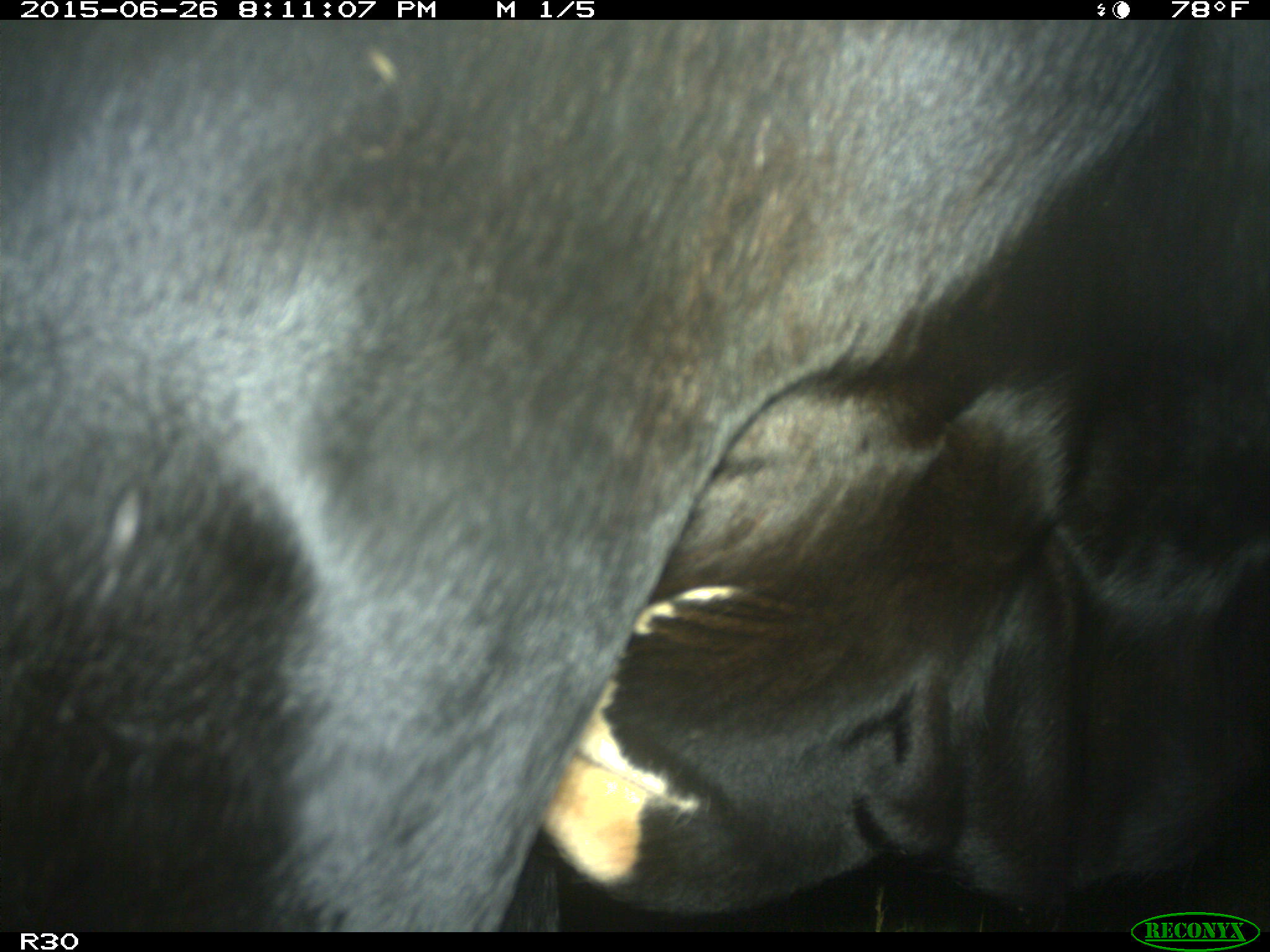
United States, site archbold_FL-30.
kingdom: Animalia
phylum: Chordata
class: Mammalia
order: Artiodactyla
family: Bovidae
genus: Bos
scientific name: Bos taurus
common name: domestic cow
Bos taurus (domestic cow).